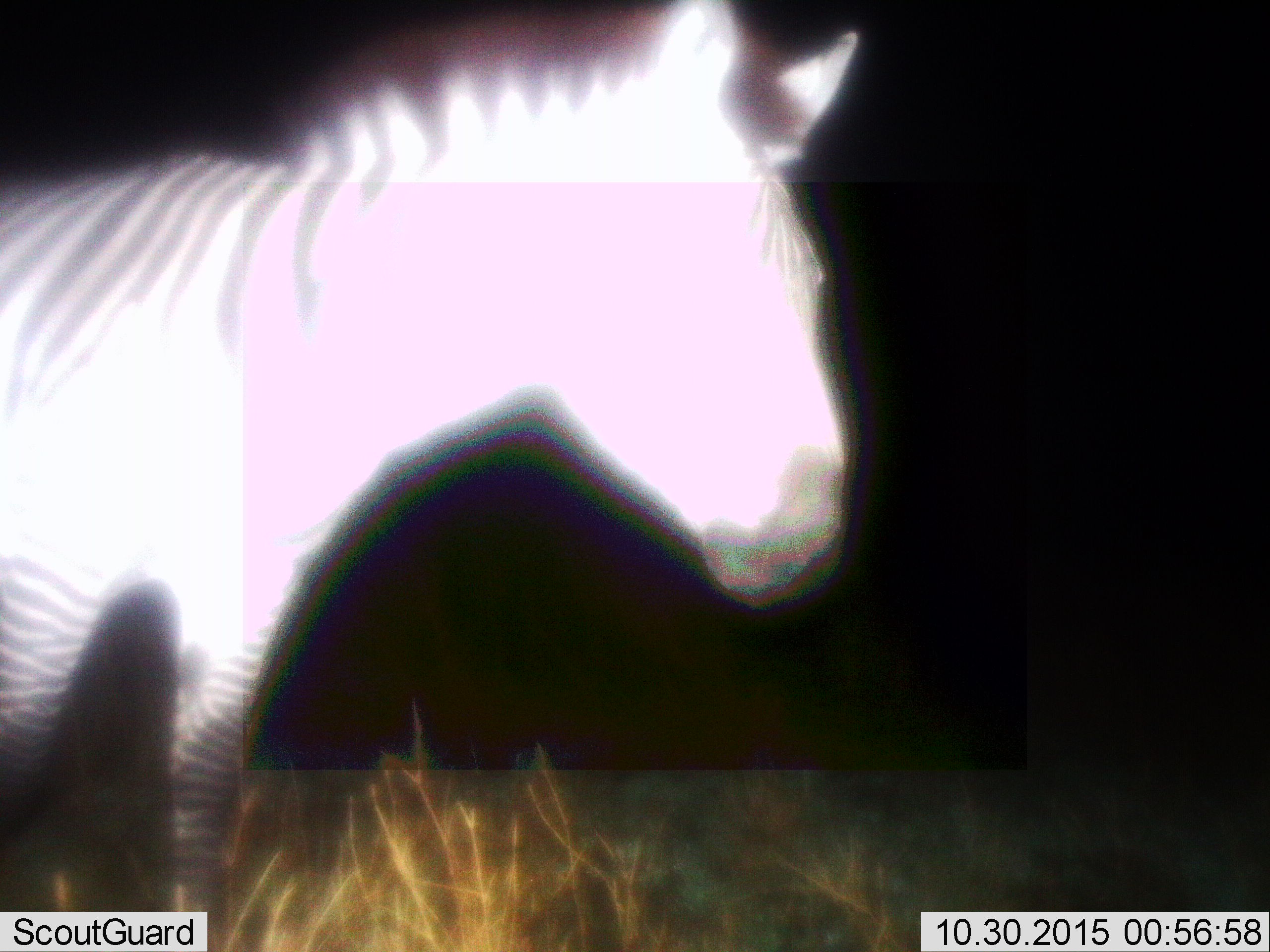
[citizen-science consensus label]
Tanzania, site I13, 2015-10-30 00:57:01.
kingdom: Animalia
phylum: Chordata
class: Mammalia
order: Perissodactyla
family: Equidae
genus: Equus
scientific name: Equus quagga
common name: plains zebra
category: zebra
Zebra (plains zebra) (Equus quagga), count 1. Behavior (volunteer vote fractions): standing 100%, resting 0%, moving 0%, interacting 0%. Young present (vote fraction): 0%. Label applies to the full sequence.